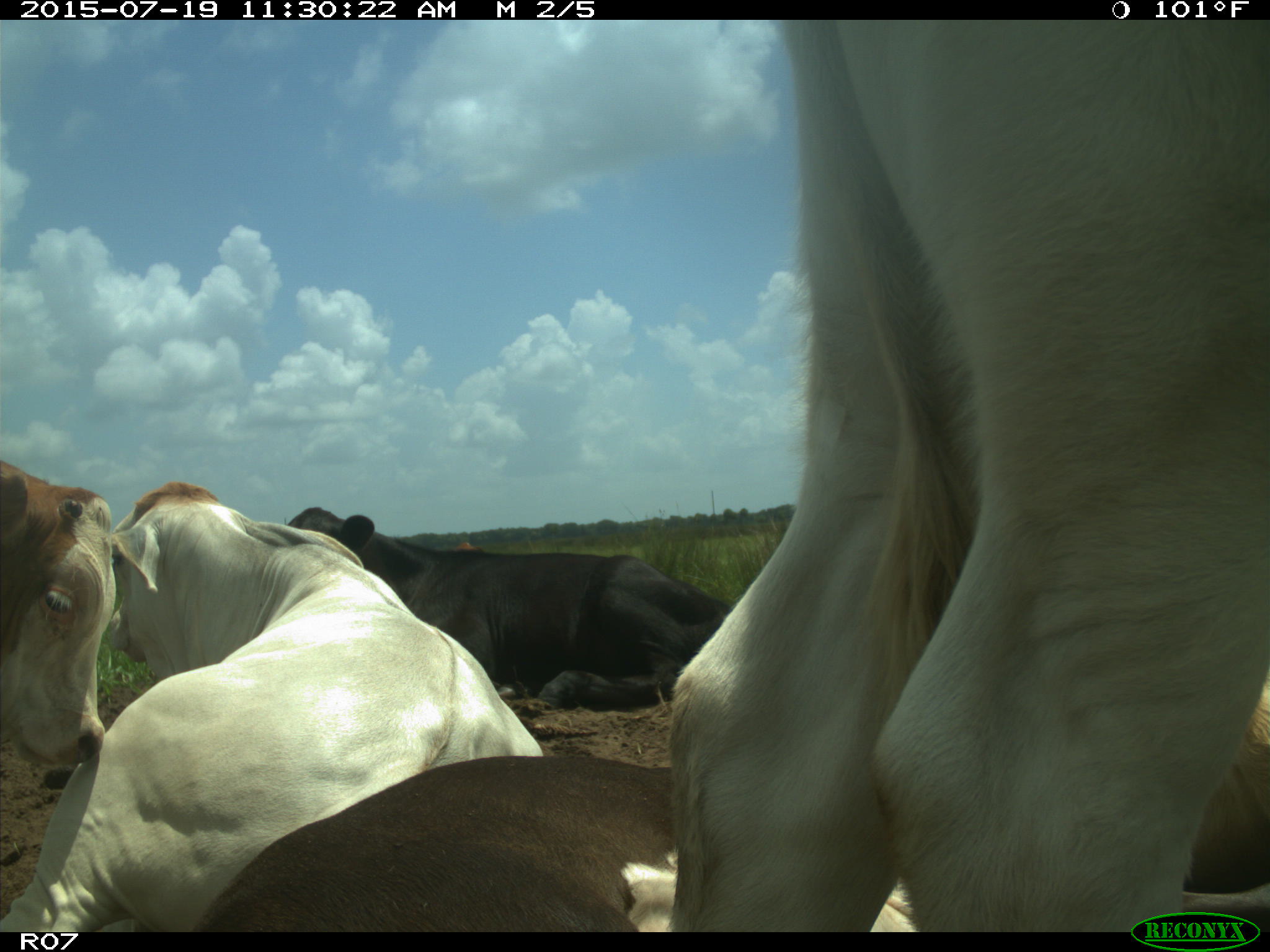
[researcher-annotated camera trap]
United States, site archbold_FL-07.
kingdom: Animalia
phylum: Chordata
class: Mammalia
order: Artiodactyla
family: Bovidae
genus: Bos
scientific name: Bos taurus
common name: domestic cow